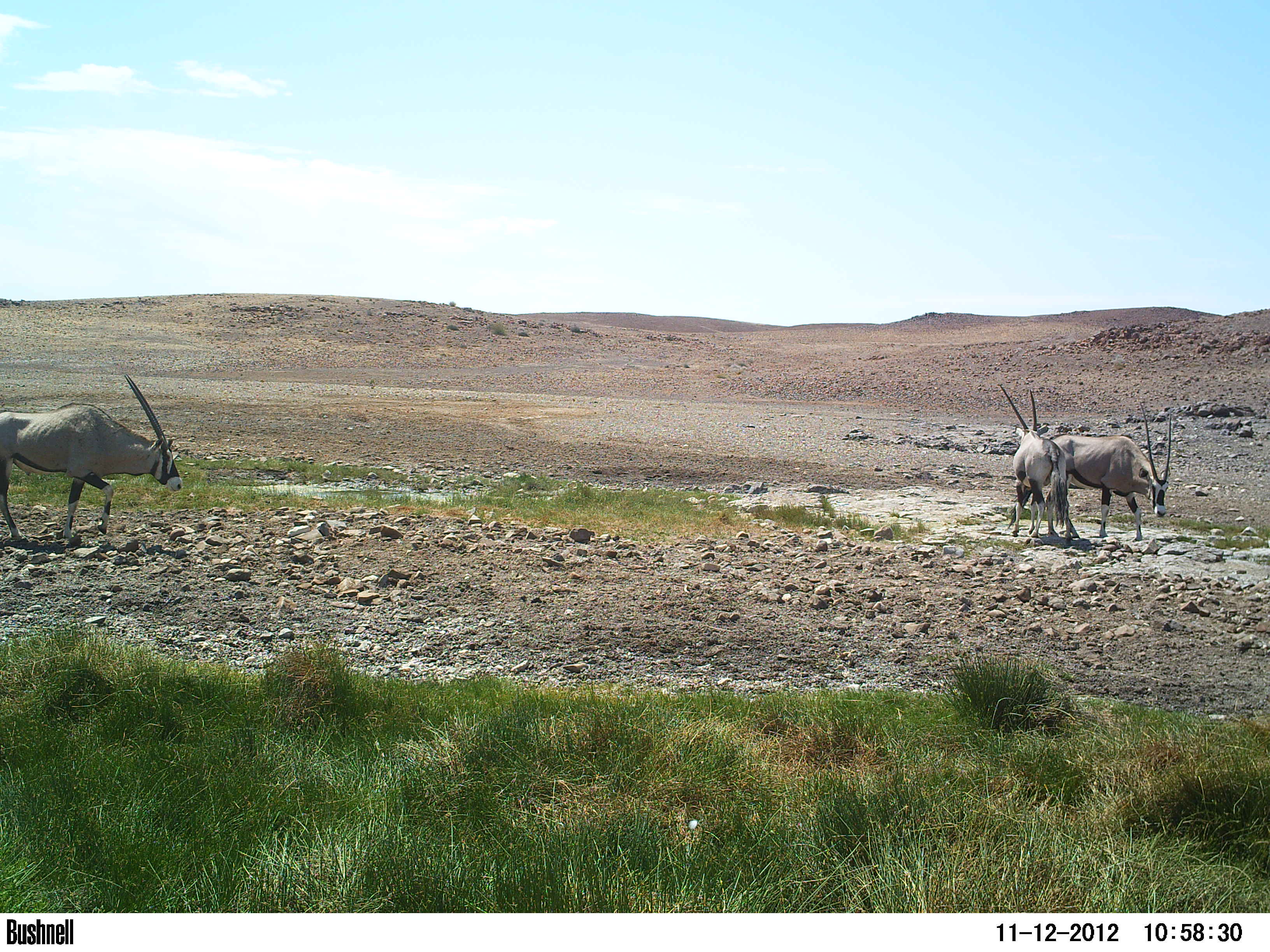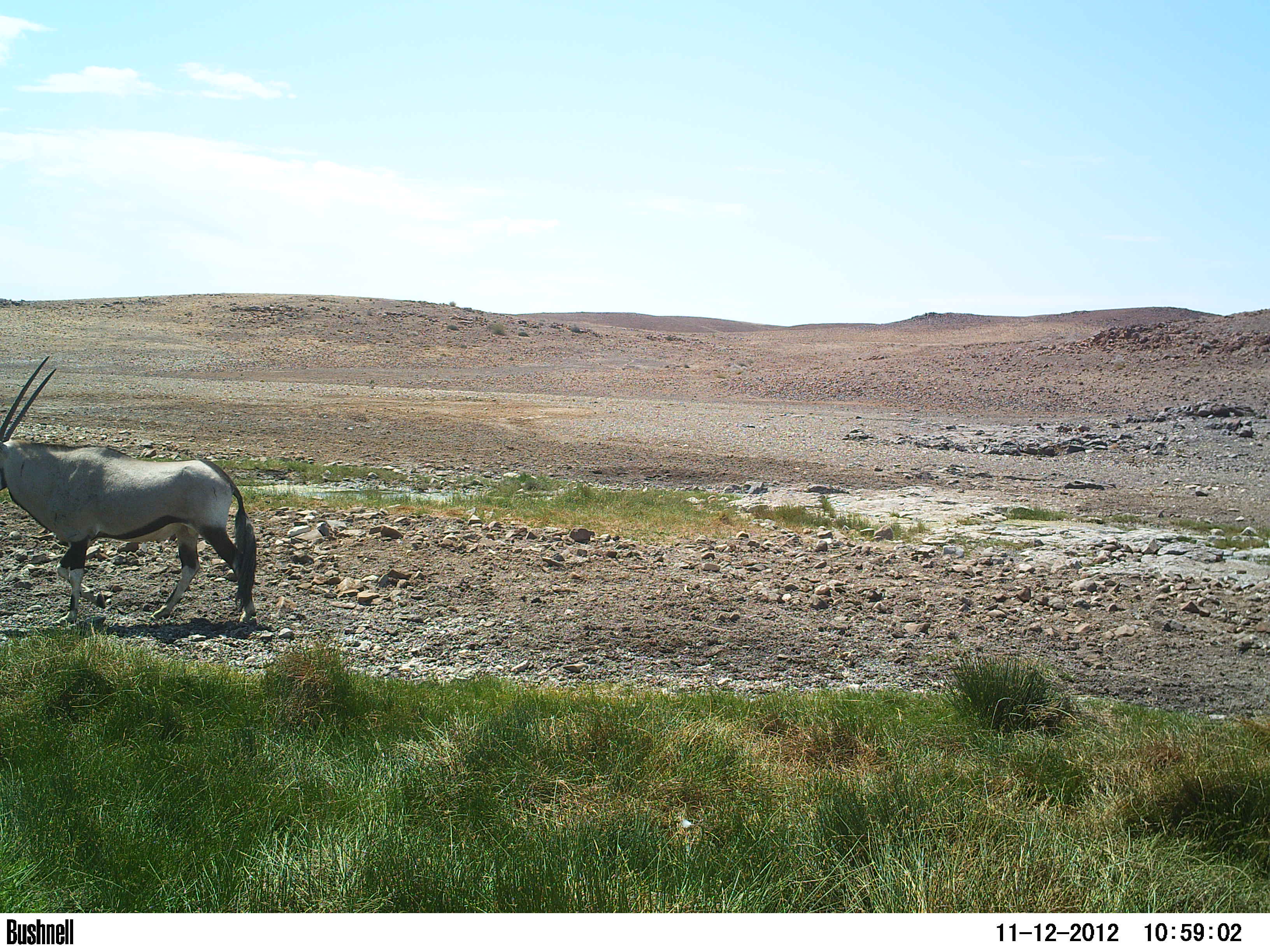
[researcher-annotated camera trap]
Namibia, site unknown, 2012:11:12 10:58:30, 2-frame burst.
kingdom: Animalia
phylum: Chordata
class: Mammalia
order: Artiodactyla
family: Bovidae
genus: Oryx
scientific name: Oryx gazella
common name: gemsbok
Oryx gazella (gemsbok).